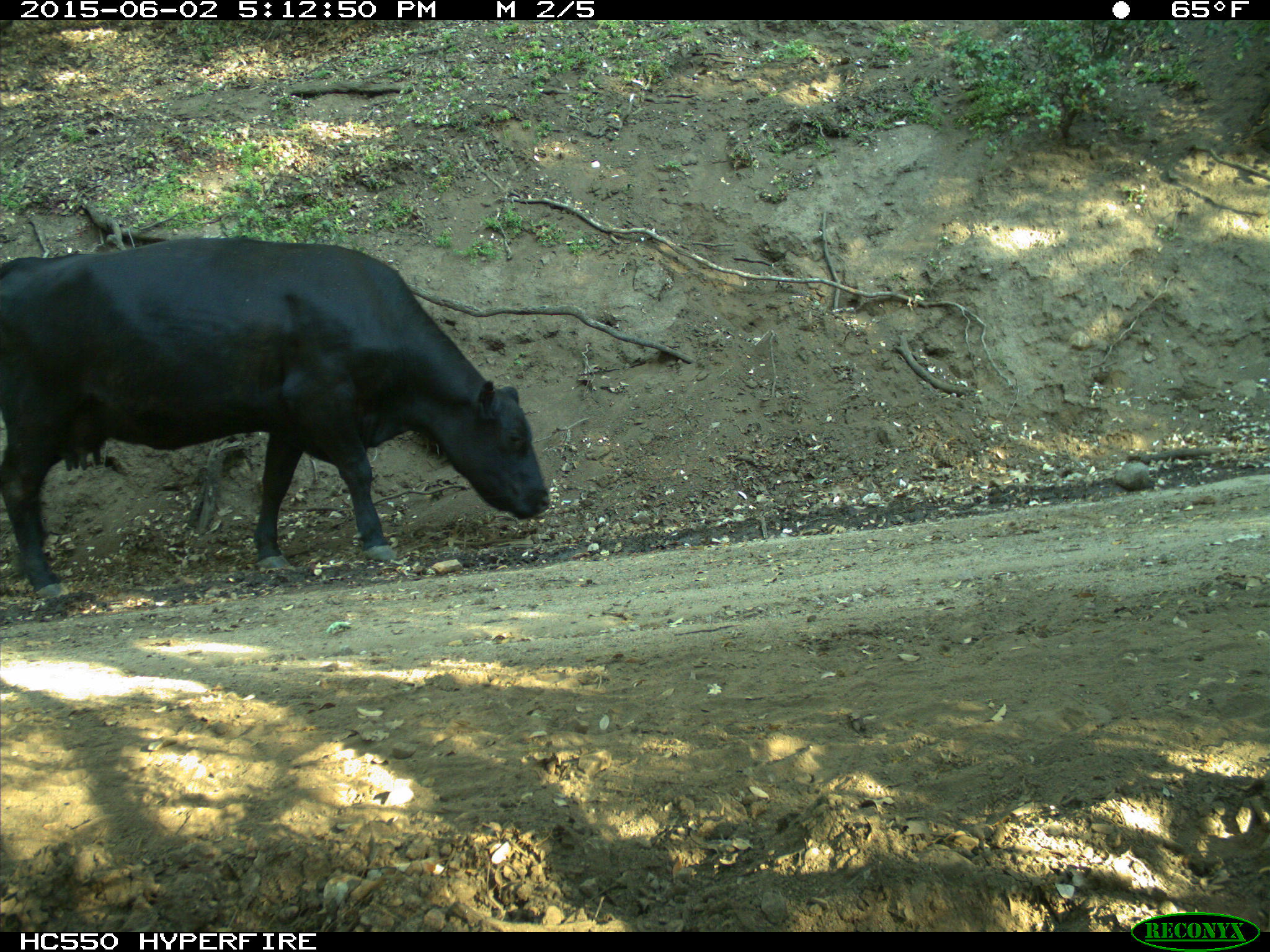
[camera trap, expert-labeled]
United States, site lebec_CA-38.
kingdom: Animalia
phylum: Chordata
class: Mammalia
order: Artiodactyla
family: Bovidae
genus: Bos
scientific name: Bos taurus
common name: domestic cow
Bos taurus (domestic cow).